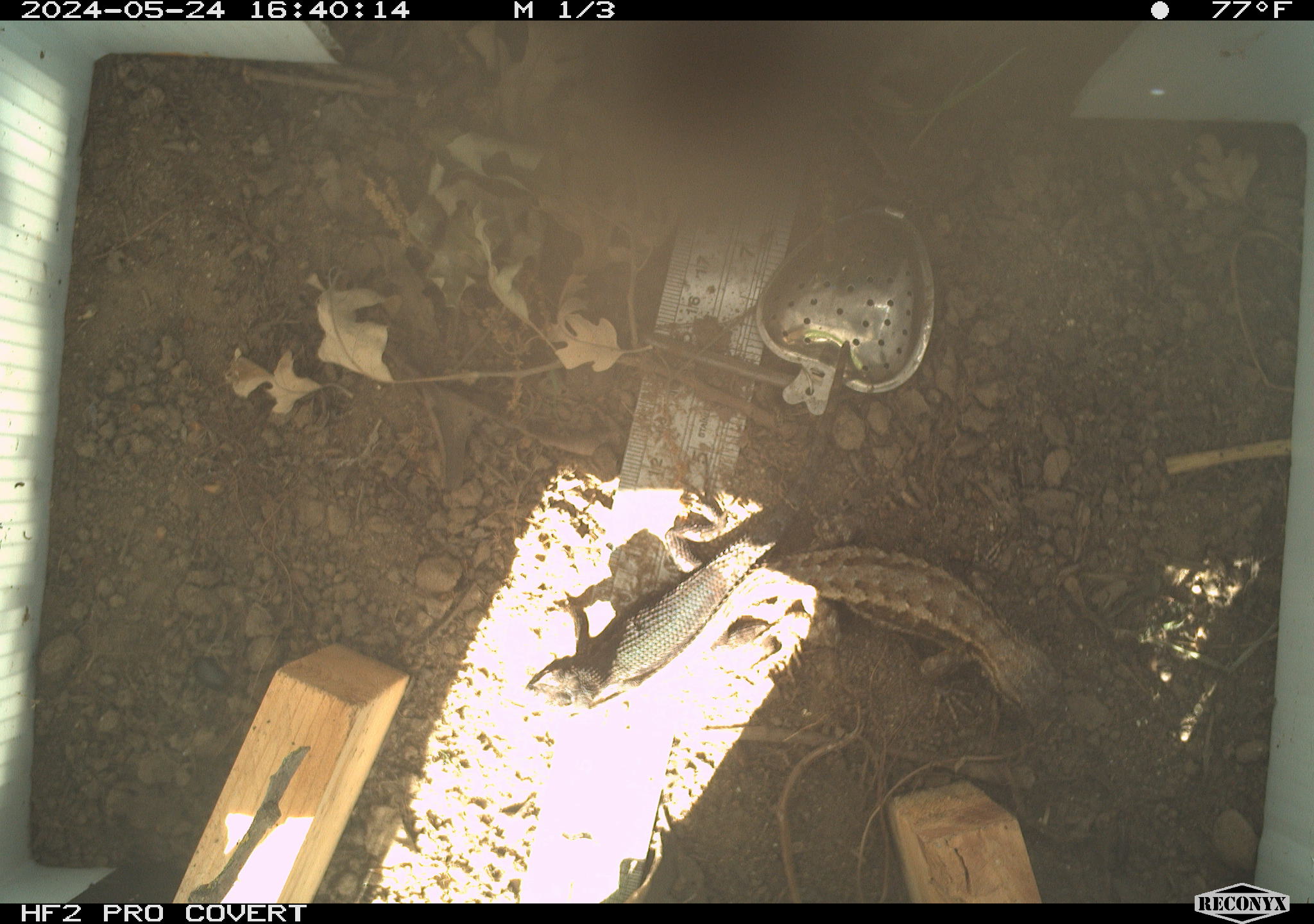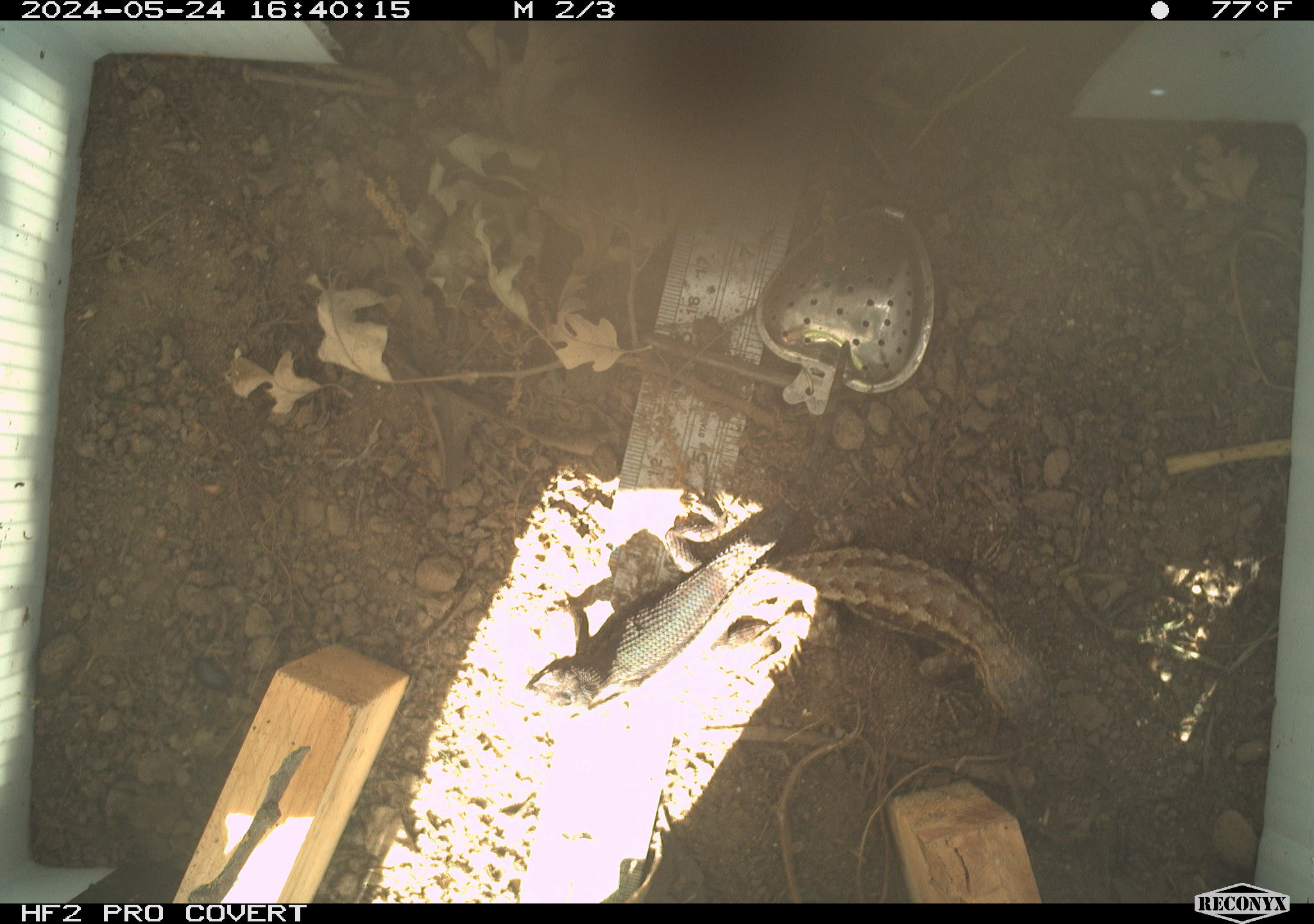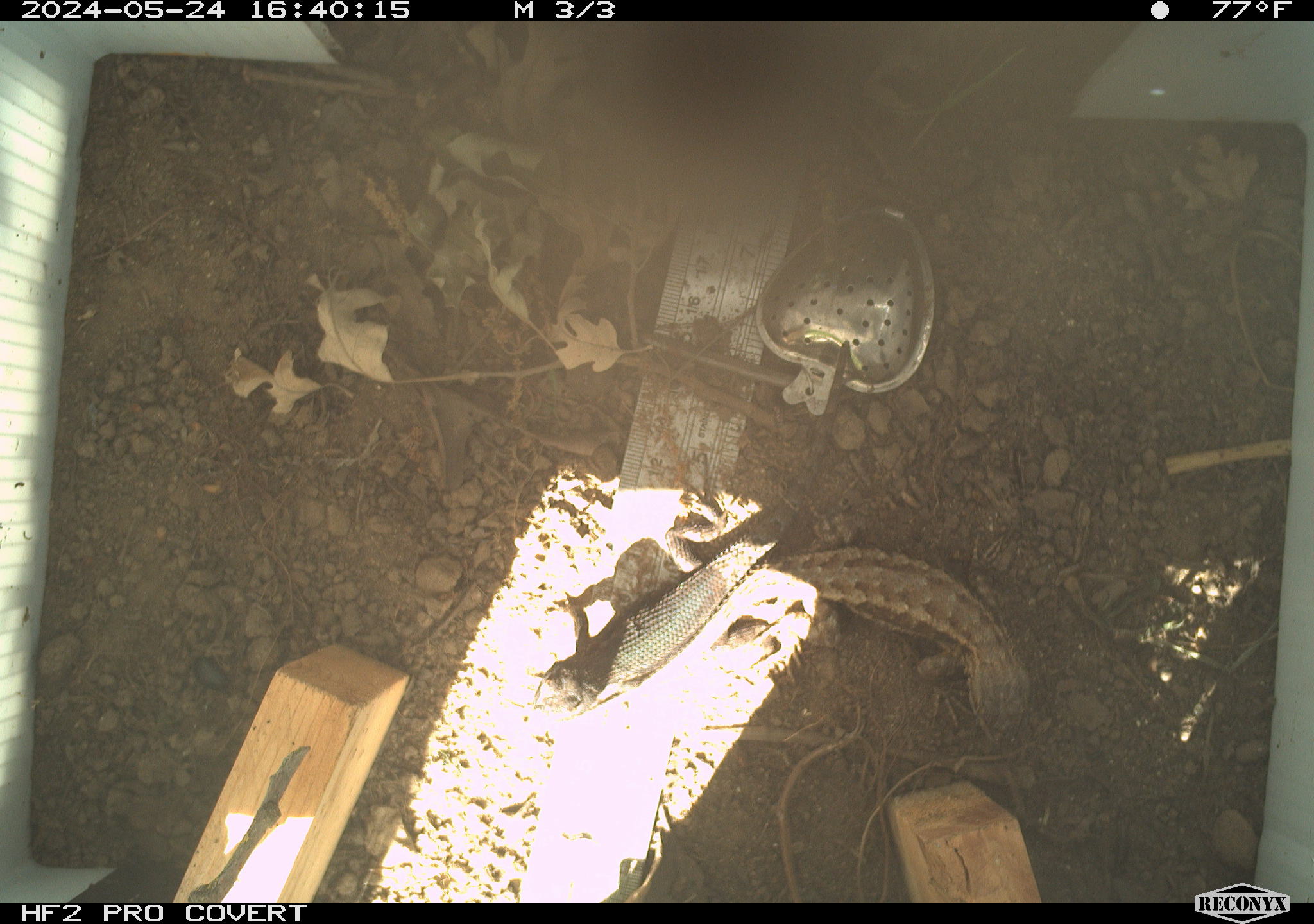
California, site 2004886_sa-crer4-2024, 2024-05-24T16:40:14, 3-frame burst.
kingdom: Animalia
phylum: Chordata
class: Reptilia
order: Squamata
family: Phrynosomatidae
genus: Sceloporus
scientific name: Sceloporus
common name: spiny lizards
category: sceloporus species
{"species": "sceloporus species (spiny lizards) (Sceloporus)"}